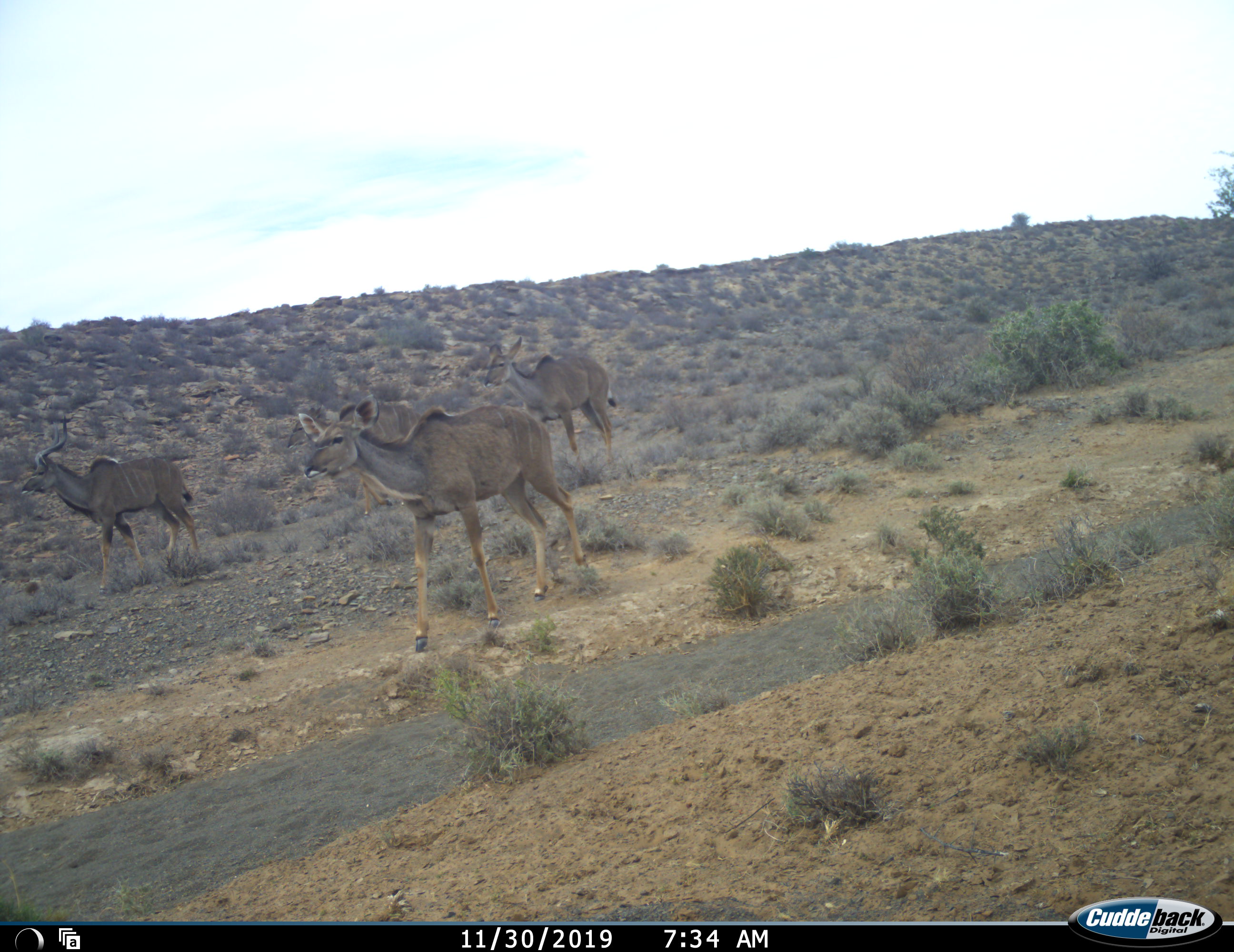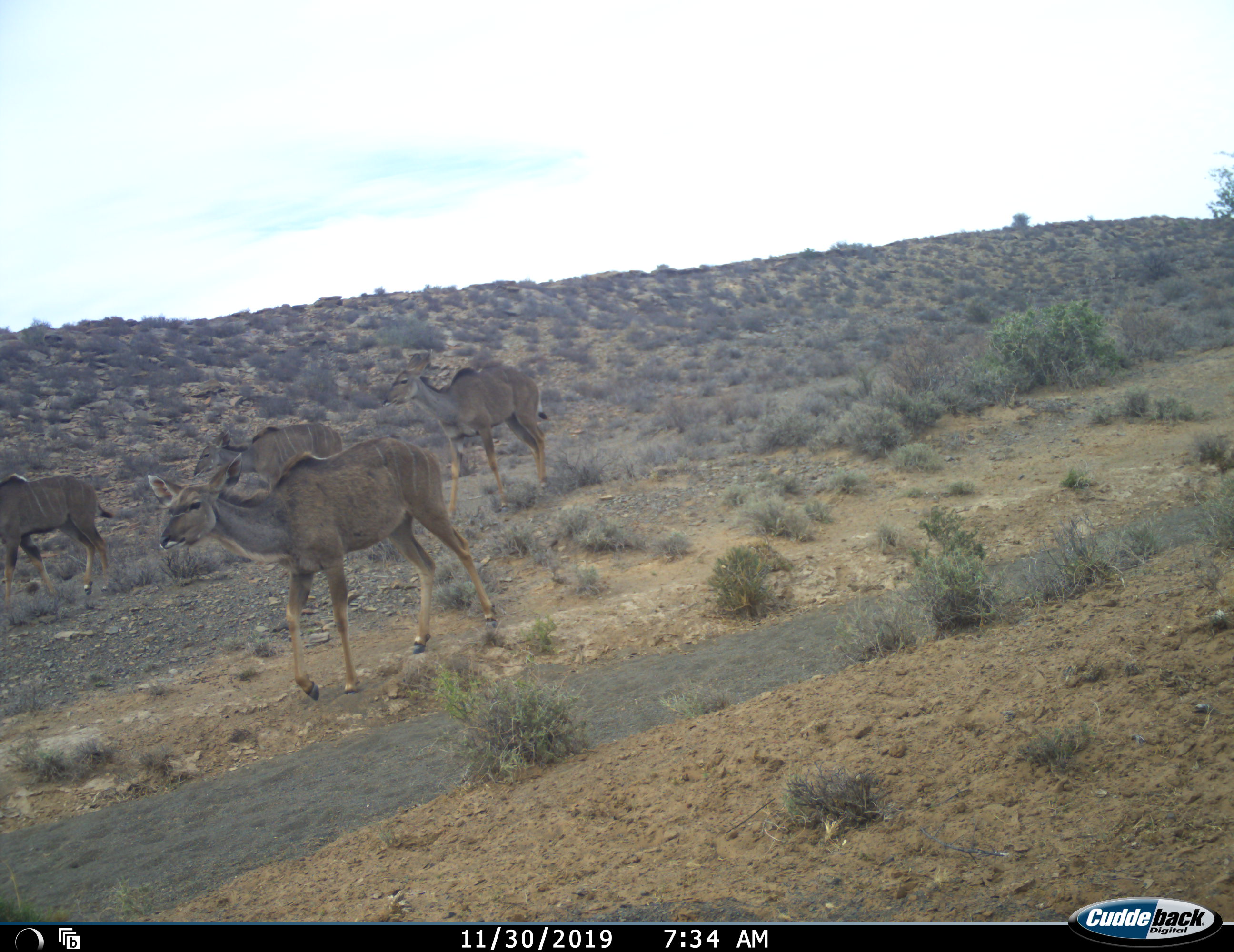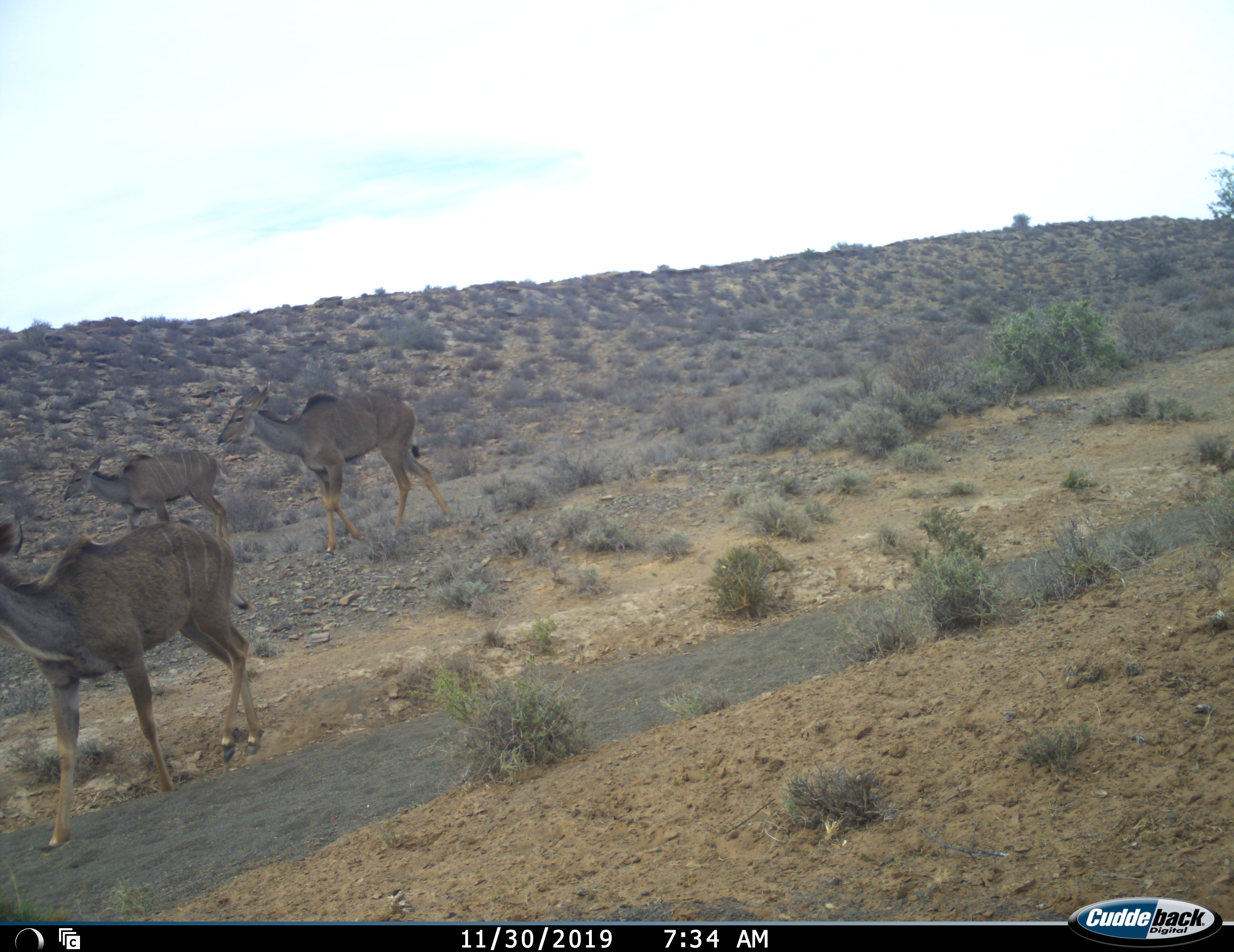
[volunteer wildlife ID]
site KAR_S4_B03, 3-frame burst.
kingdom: Animalia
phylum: Chordata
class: Mammalia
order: Artiodactyla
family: Bovidae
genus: Tragelaphus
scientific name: Tragelaphus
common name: kudu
Kudu (Tragelaphus), count 4. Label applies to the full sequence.